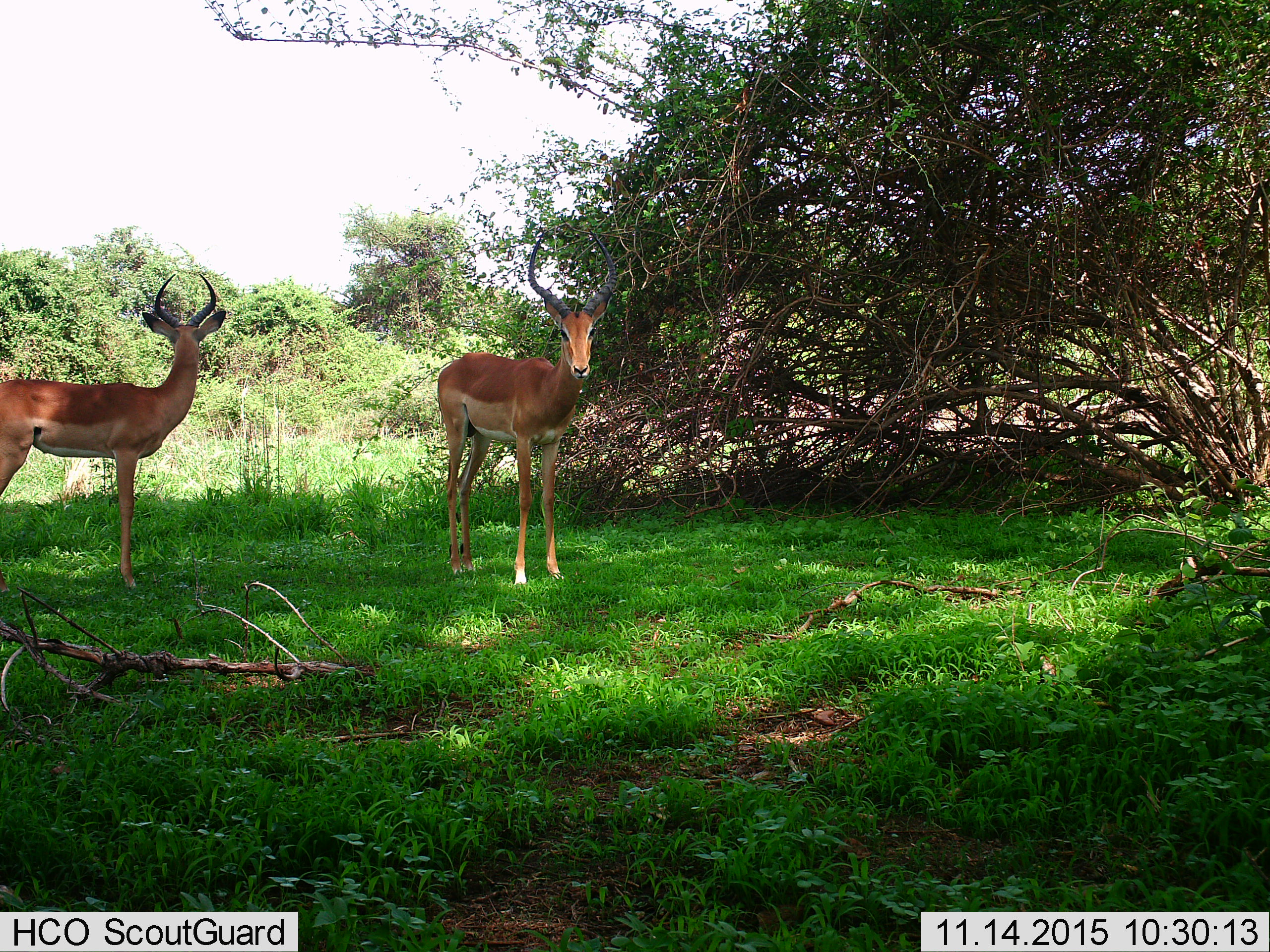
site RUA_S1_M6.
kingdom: Animalia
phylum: Chordata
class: Mammalia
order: Artiodactyla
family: Bovidae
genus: Aepyceros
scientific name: Aepyceros melampus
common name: impala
Impala (Aepyceros melampus), count 2. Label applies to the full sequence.